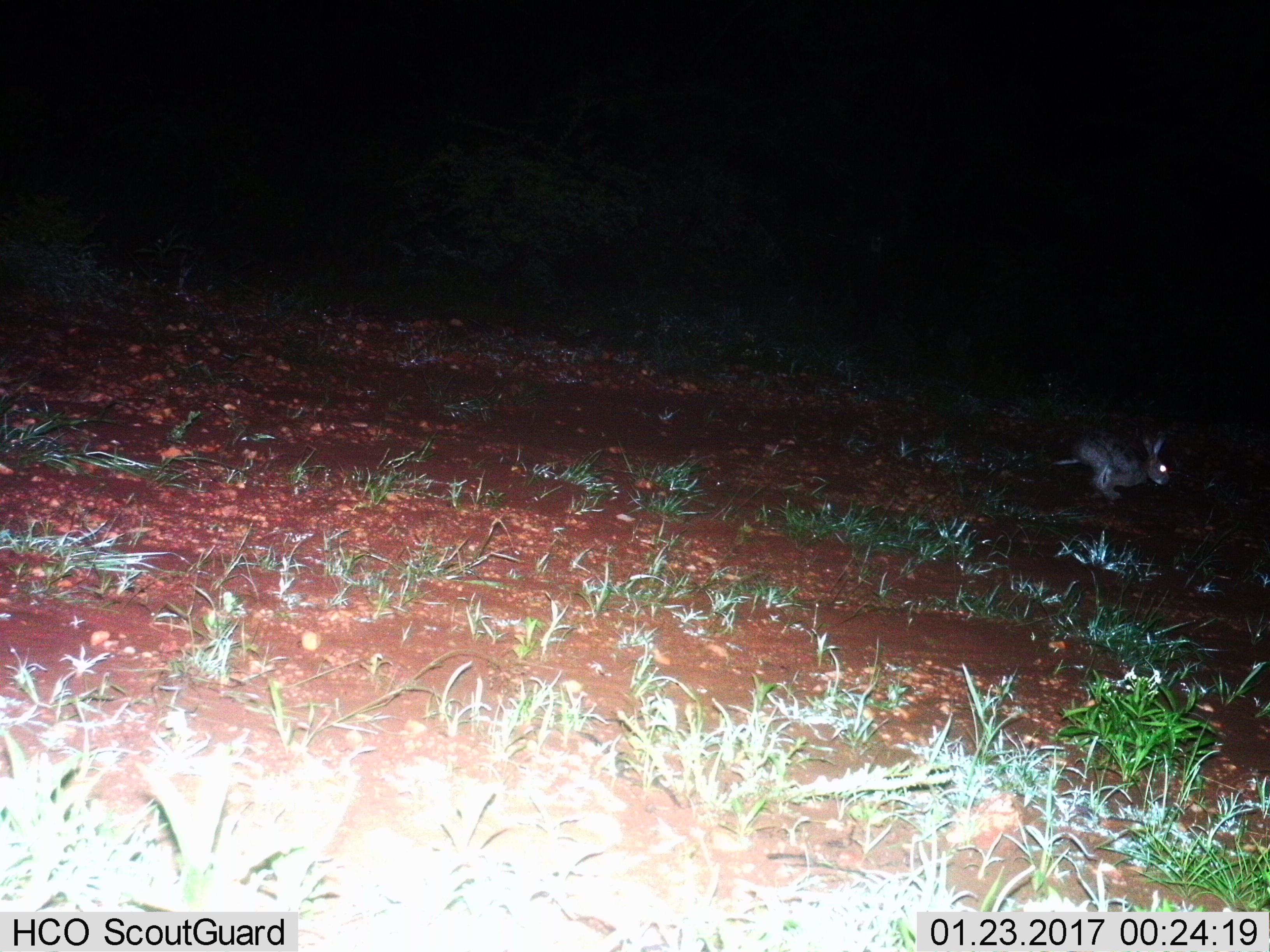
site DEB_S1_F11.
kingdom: Animalia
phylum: Chordata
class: Mammalia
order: Lagomorpha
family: Leporidae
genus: Lepus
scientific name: Lepus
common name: hare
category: hareunknown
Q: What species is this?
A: Hareunknown (hare) (Lepus).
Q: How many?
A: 1.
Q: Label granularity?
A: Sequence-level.